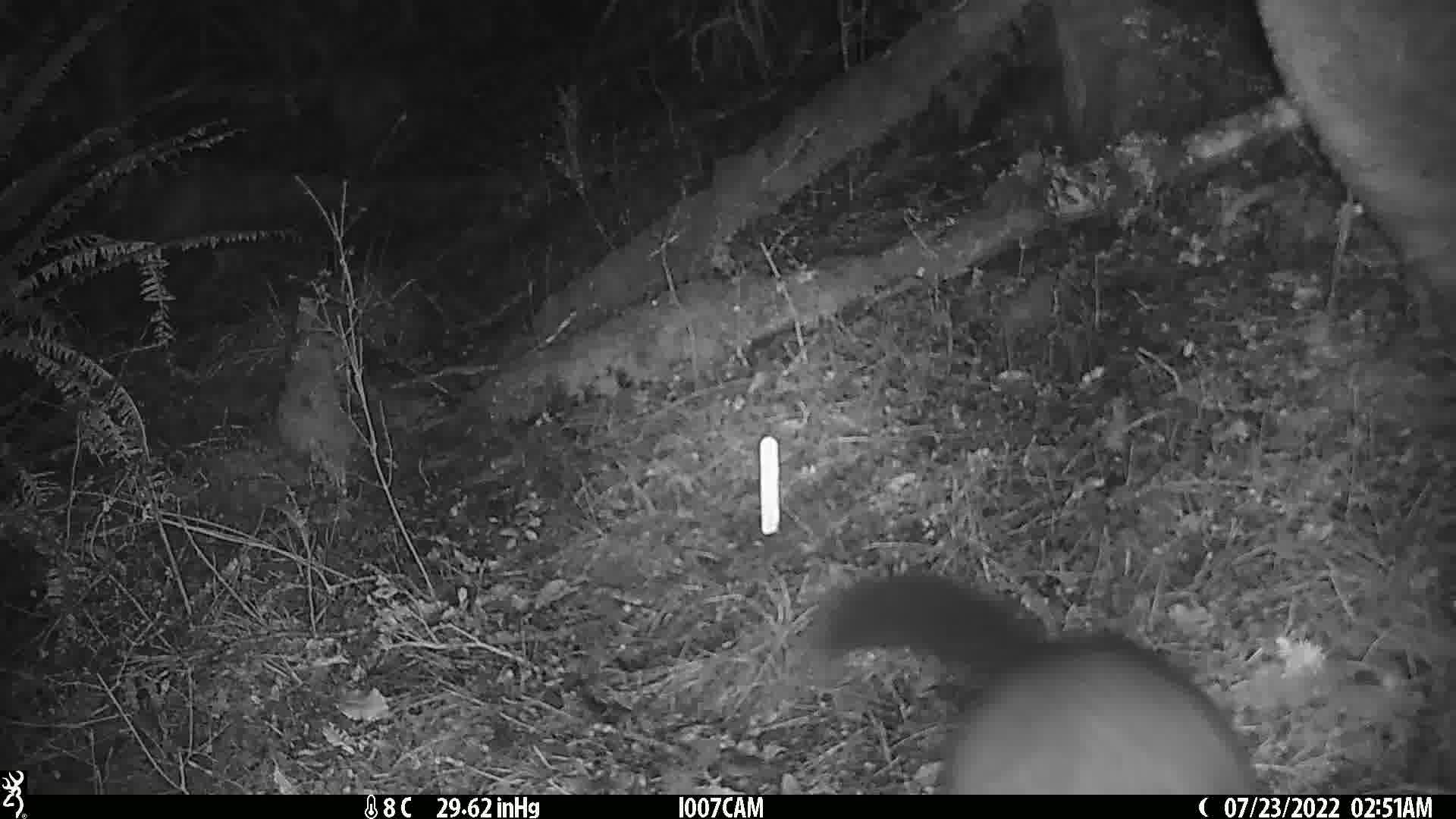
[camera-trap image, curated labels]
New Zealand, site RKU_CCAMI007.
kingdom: Animalia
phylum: Chordata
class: Mammalia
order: Diprotodontia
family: Phalangeridae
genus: Trichosurus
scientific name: Trichosurus vulpecula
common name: common brushtail possum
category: possum